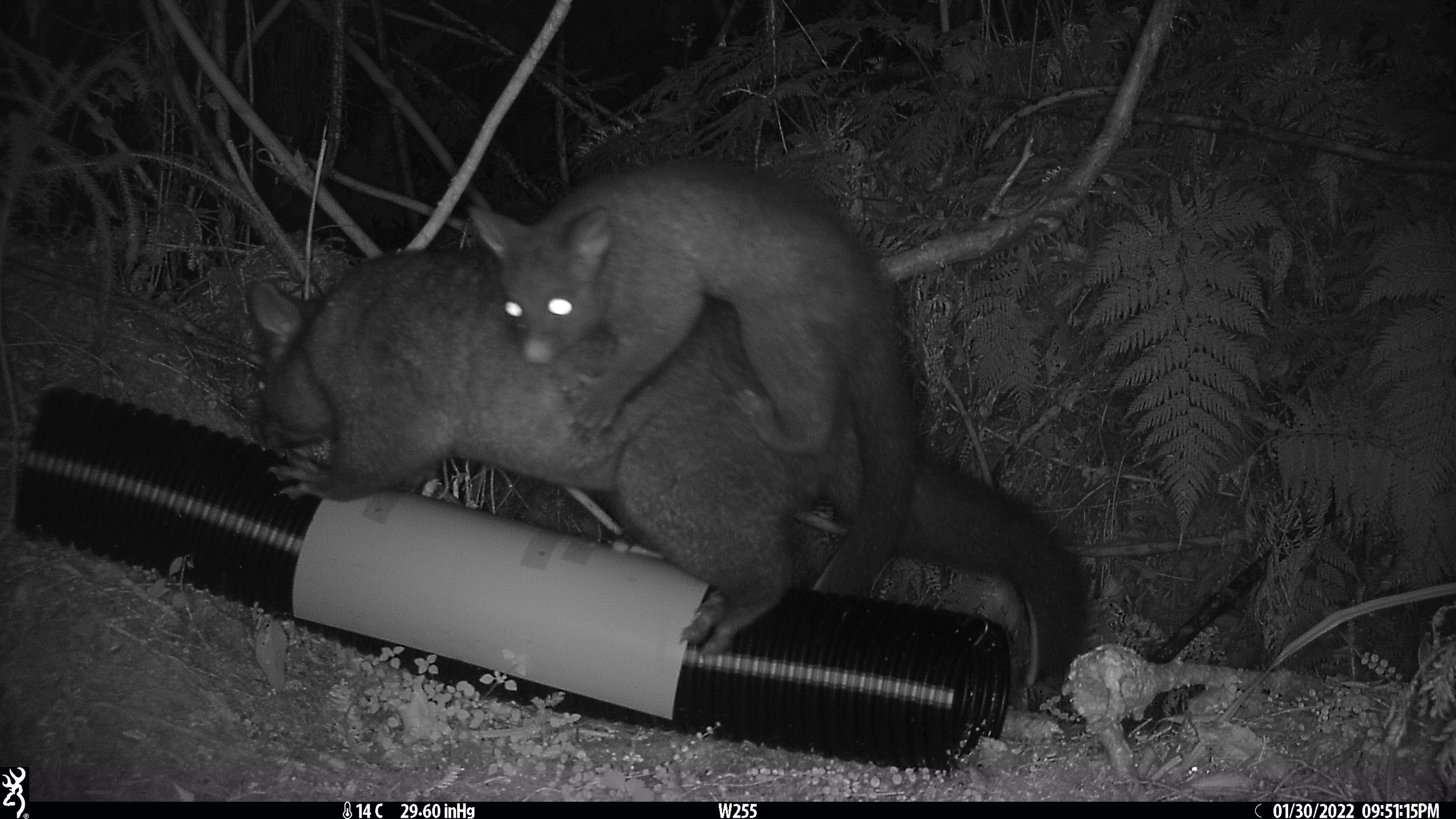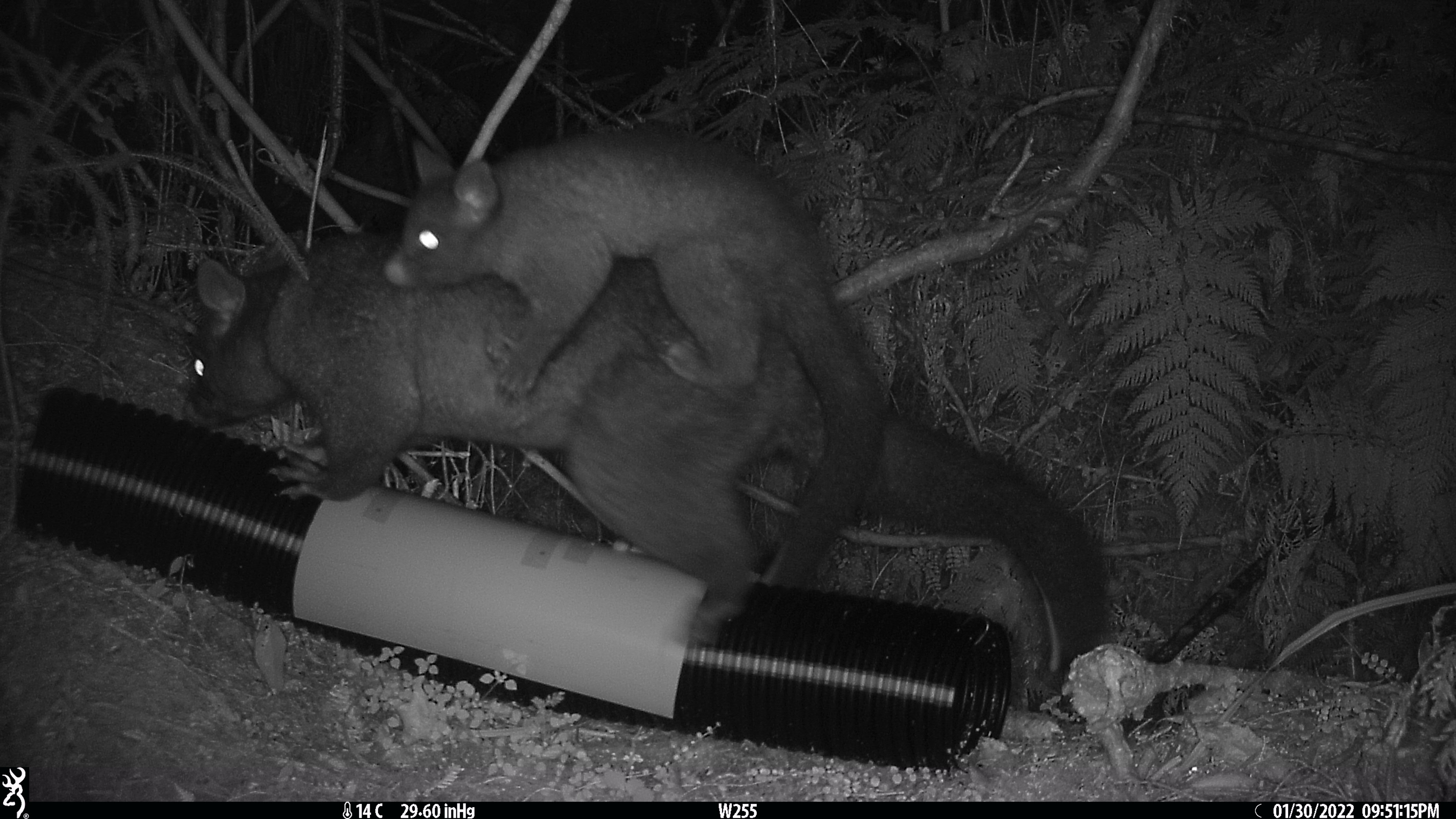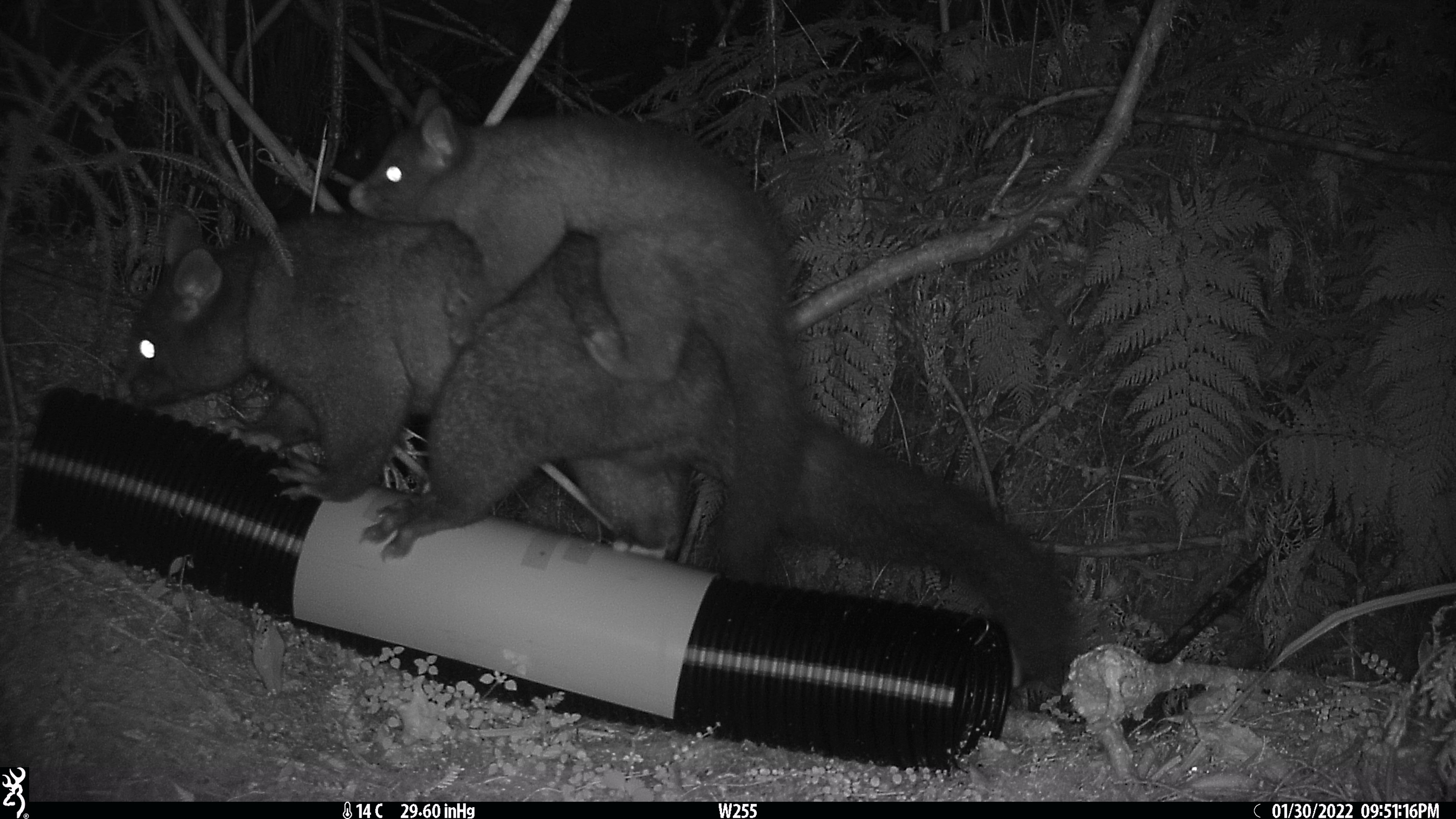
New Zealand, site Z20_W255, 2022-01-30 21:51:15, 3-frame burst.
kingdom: Animalia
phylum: Chordata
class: Mammalia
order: Diprotodontia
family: Phalangeridae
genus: Trichosurus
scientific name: Trichosurus vulpecula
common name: common brushtail possum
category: possum